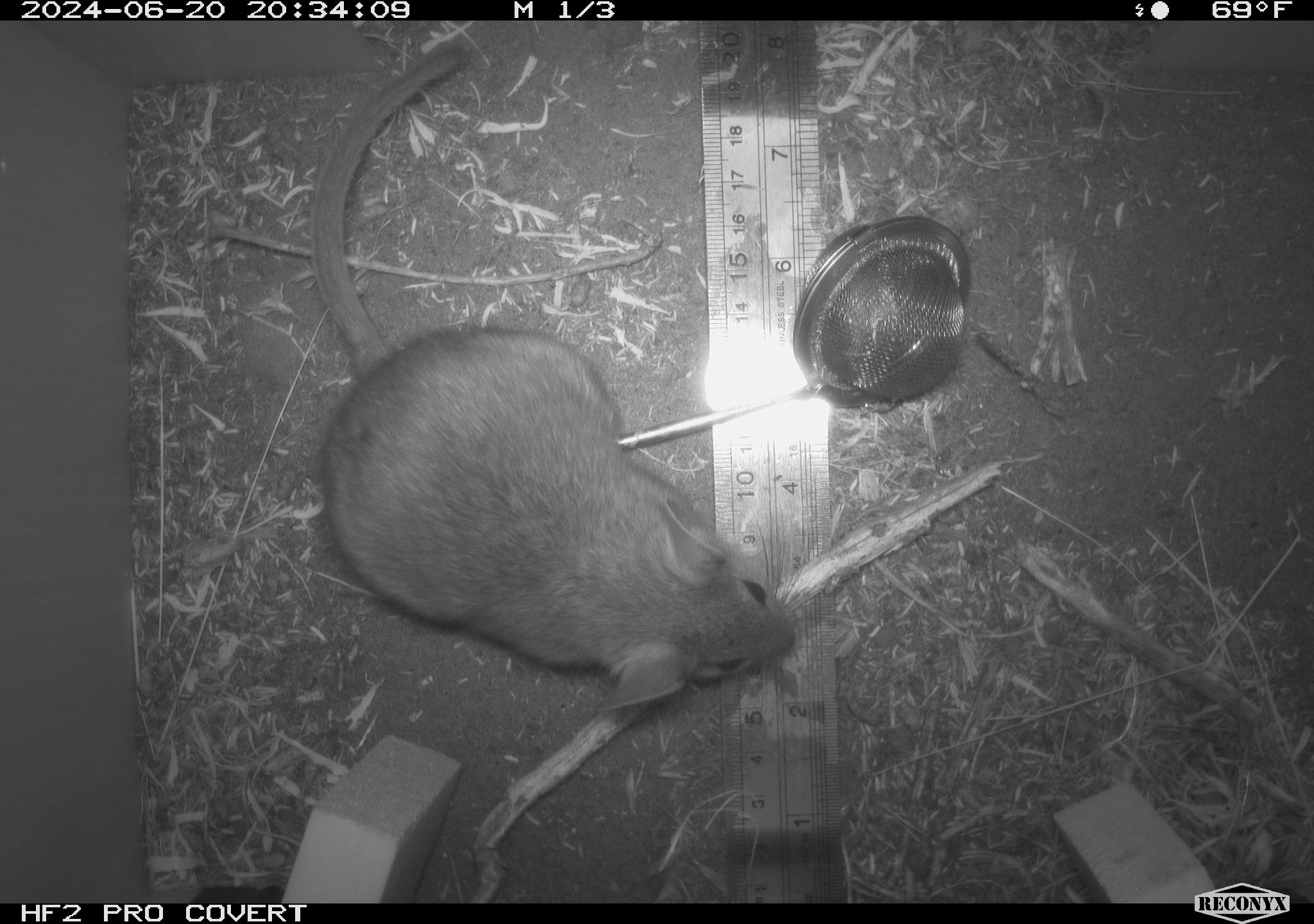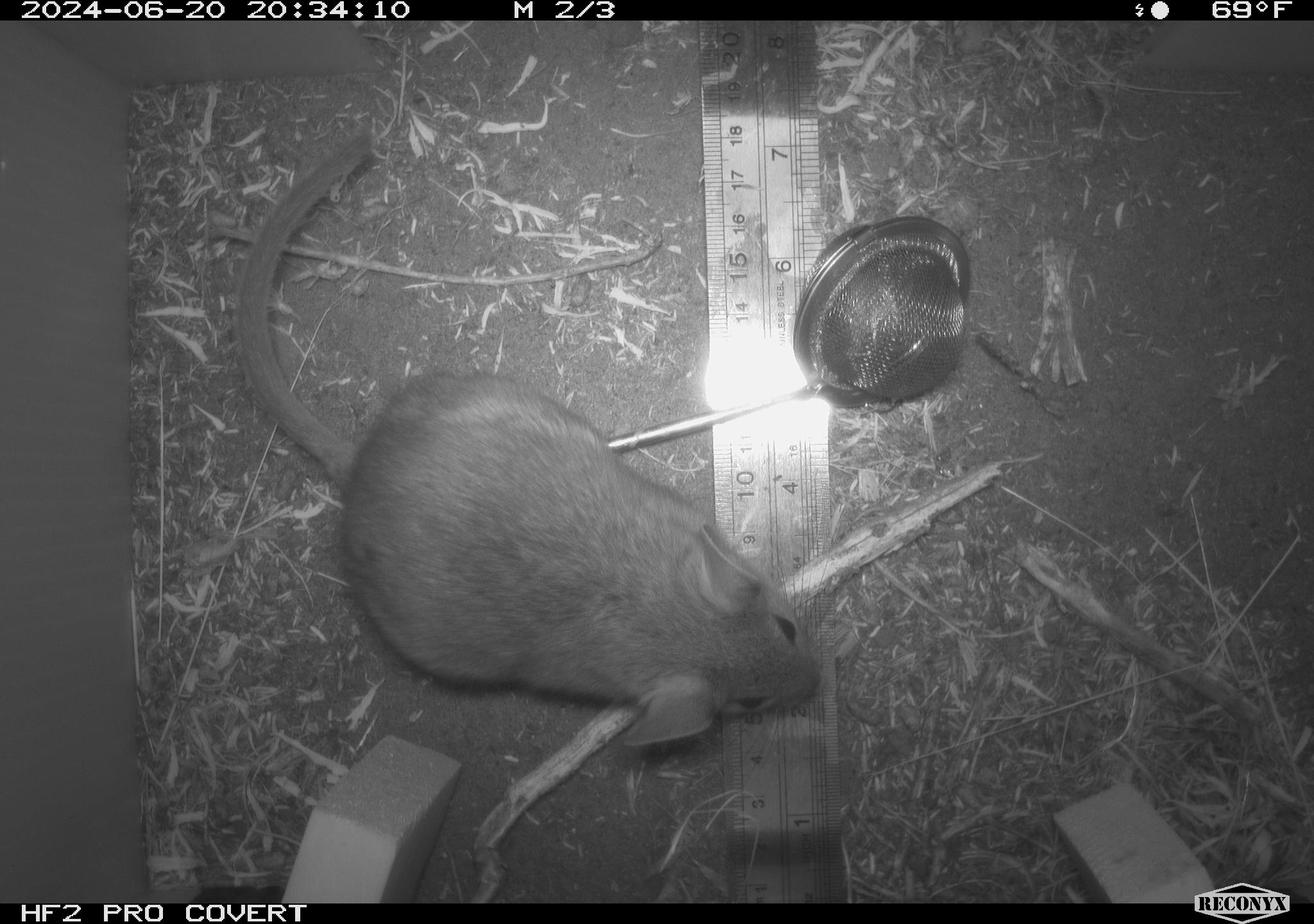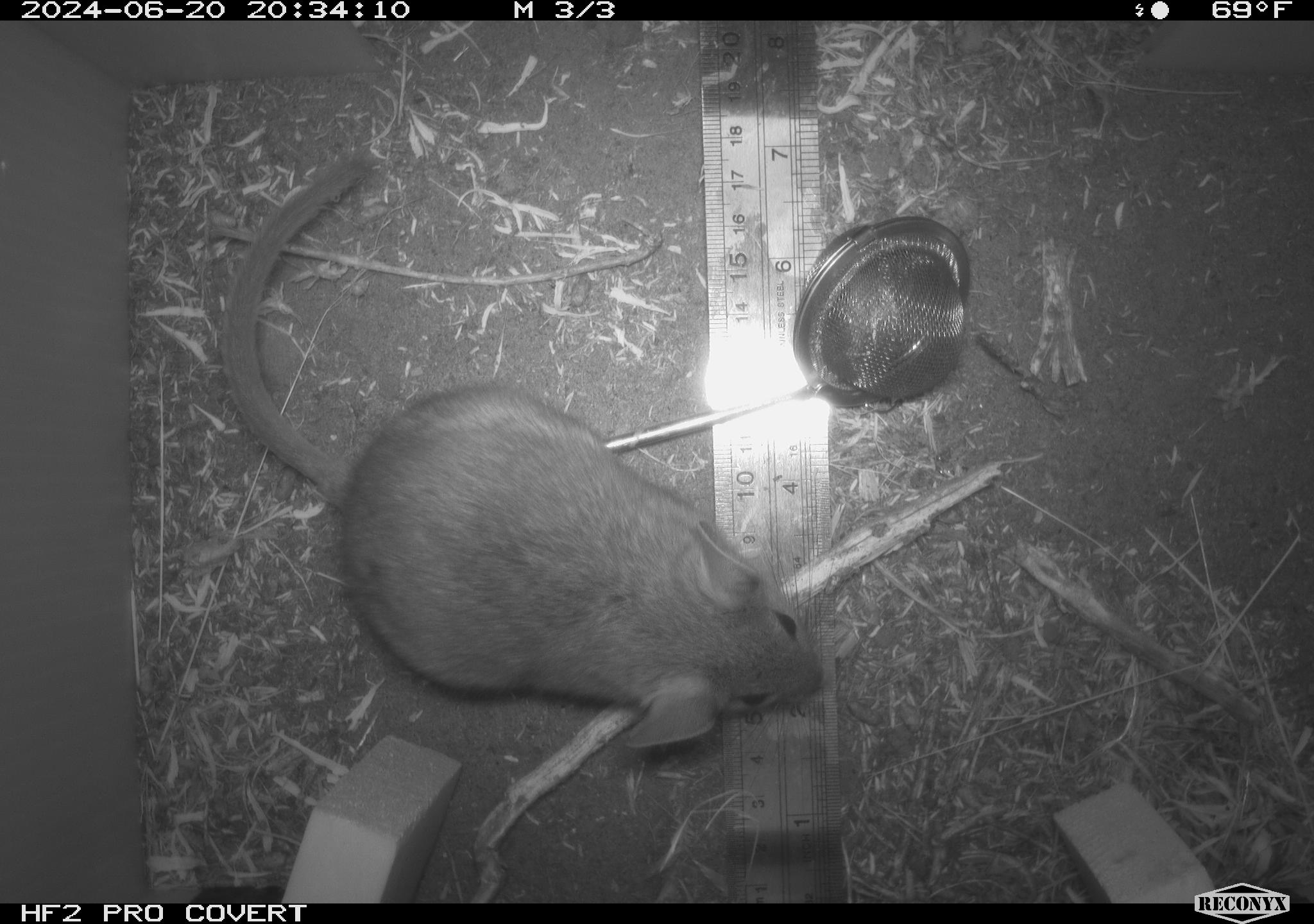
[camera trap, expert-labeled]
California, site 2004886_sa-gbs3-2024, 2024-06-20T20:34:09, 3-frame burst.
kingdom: Animalia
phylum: Chordata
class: Mammalia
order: Rodentia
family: Cricetidae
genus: Neotoma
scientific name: Neotoma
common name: pack rat or woodrat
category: neotoma species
Neotoma species (pack rat or woodrat) (Neotoma).